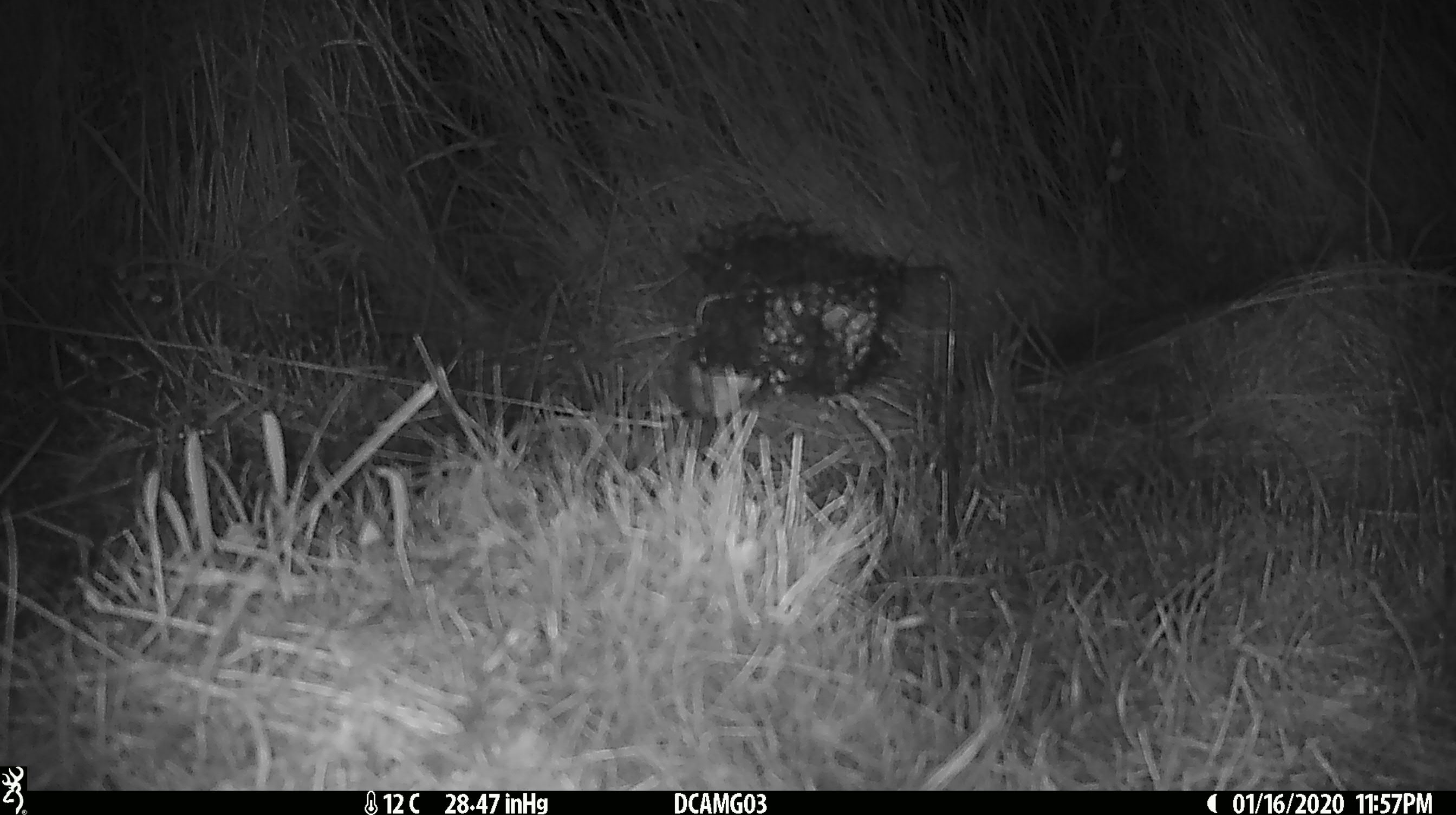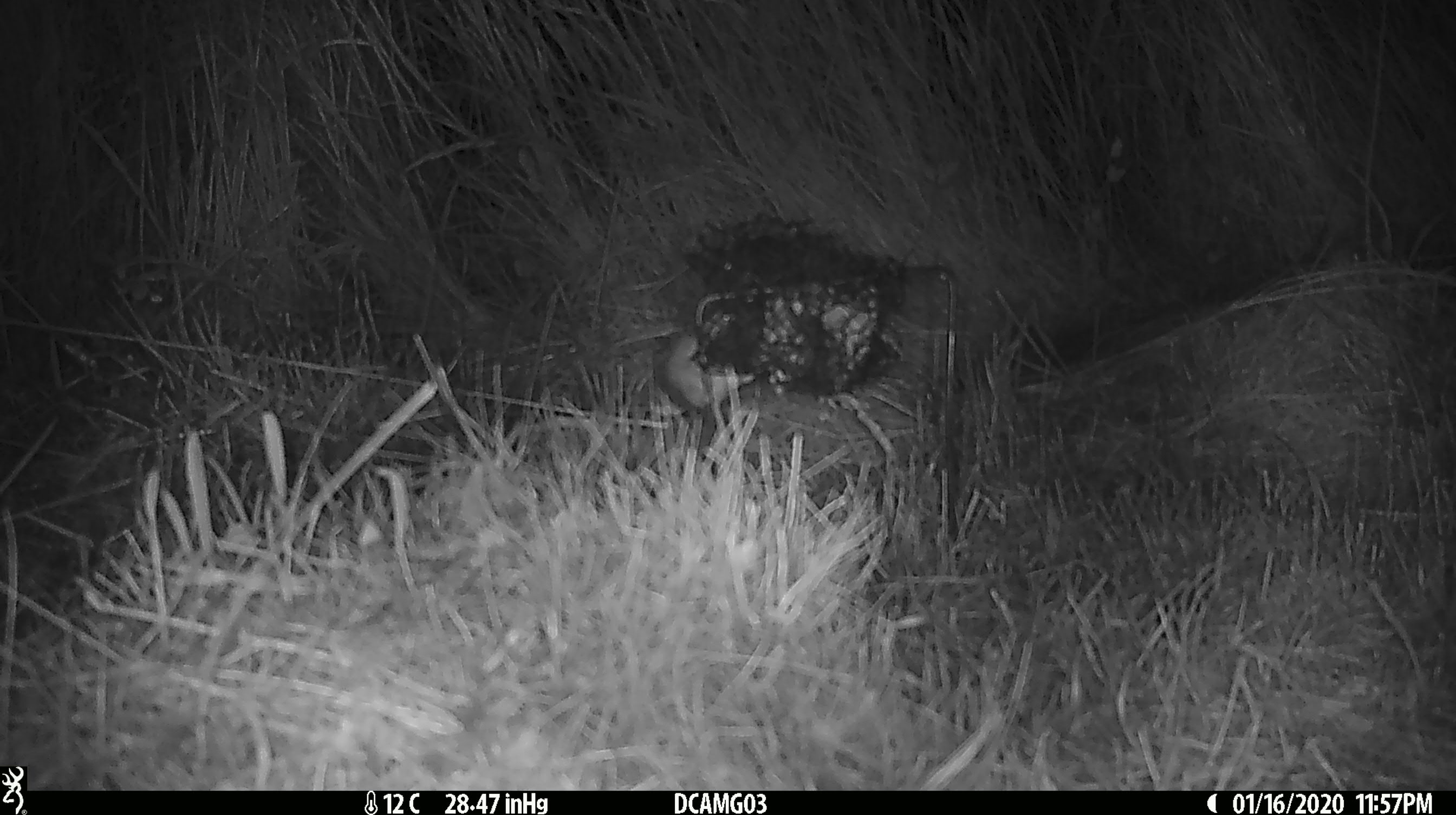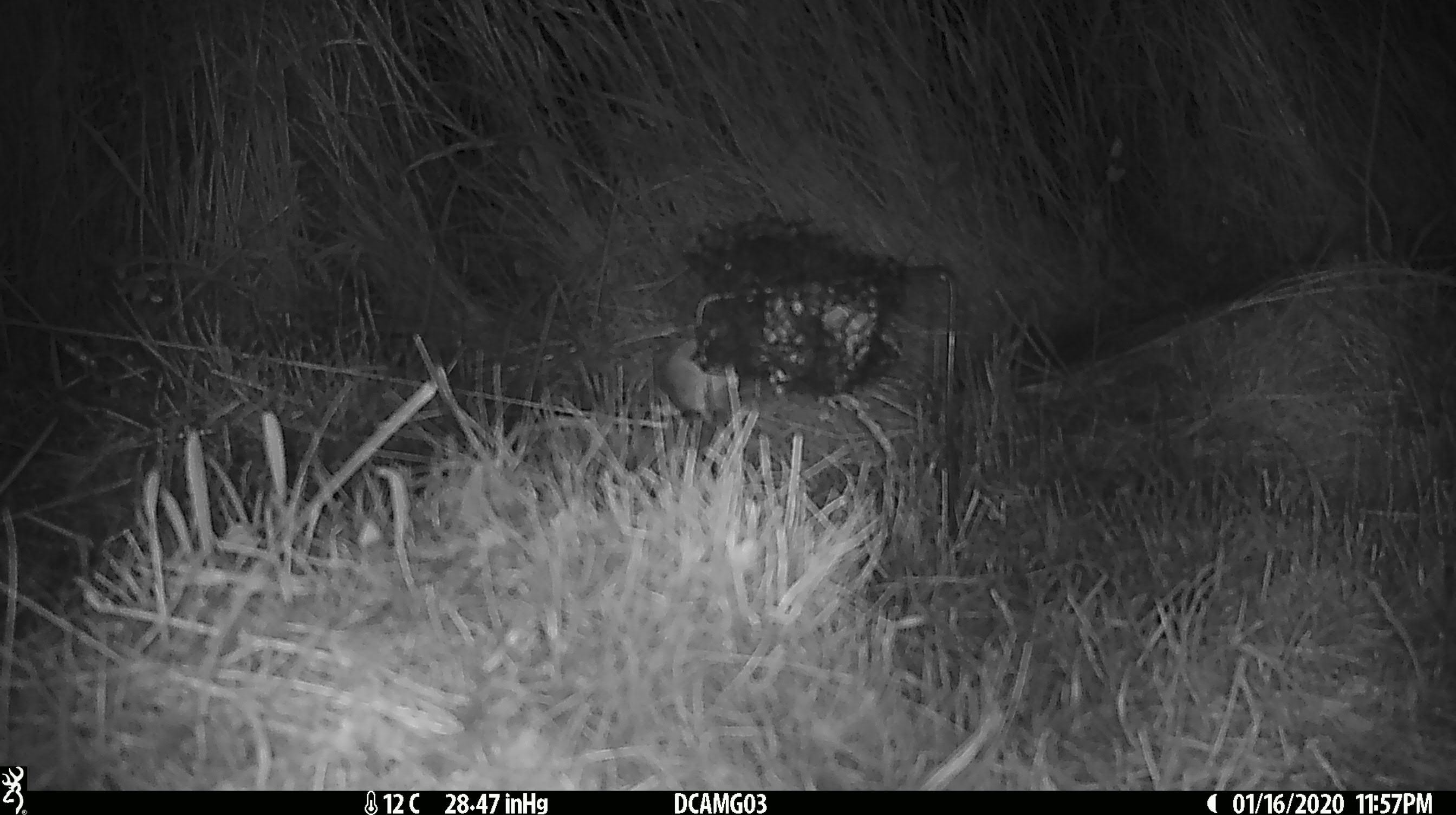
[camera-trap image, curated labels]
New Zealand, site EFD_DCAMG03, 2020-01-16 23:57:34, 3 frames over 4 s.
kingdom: Animalia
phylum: Chordata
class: Mammalia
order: Rodentia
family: Muridae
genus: Mus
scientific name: Mus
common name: mouse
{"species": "mouse (Mus)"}